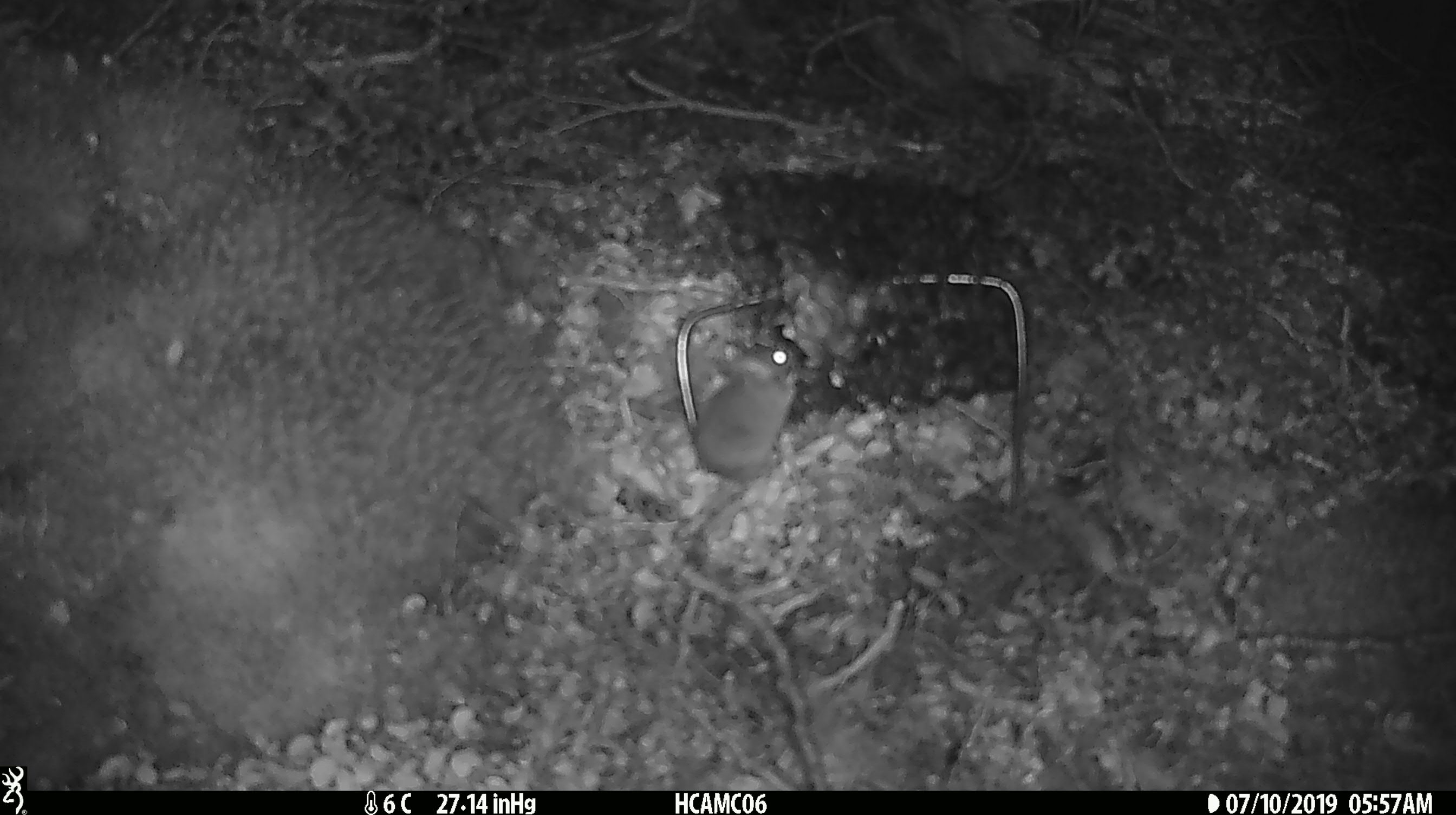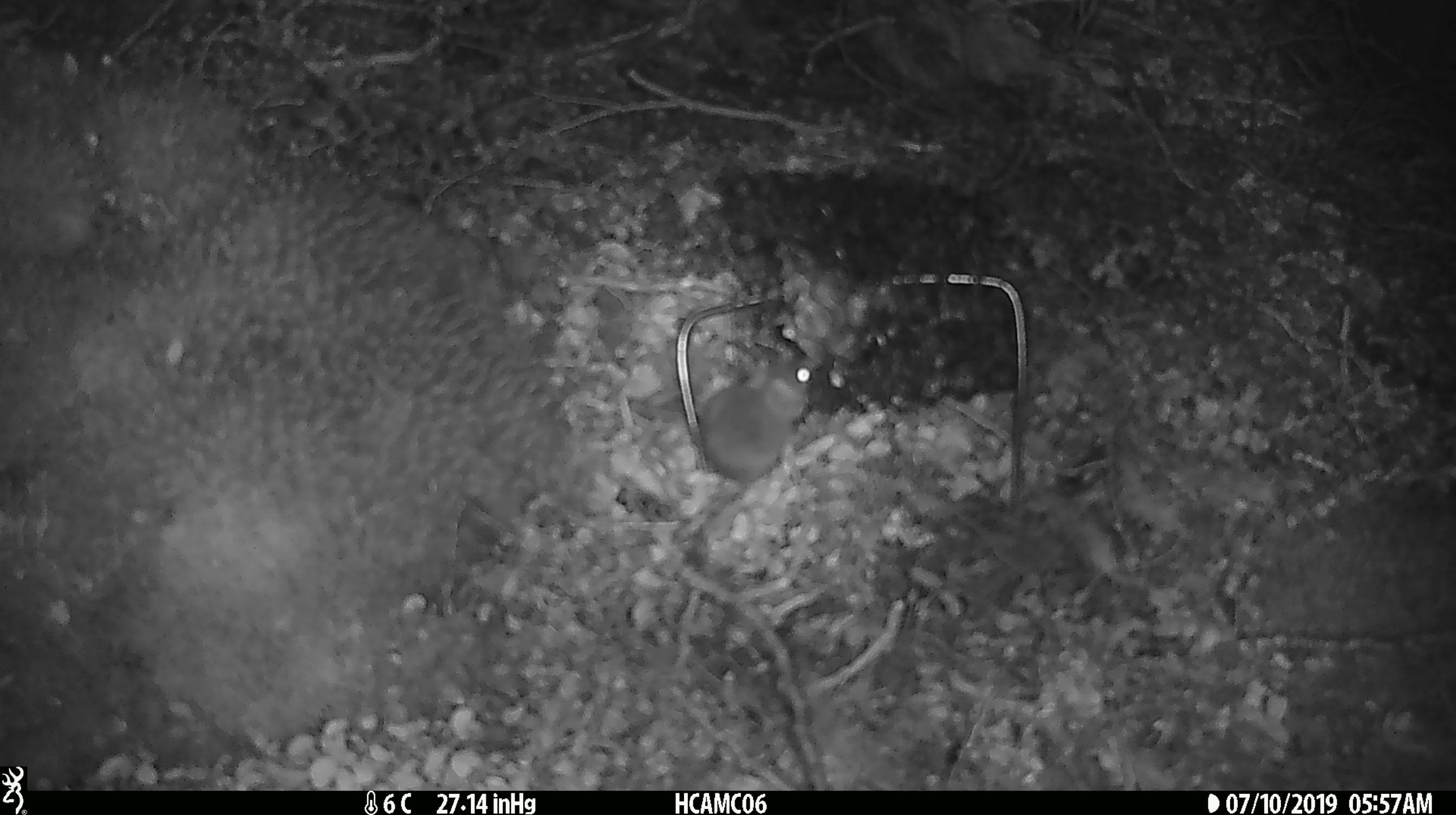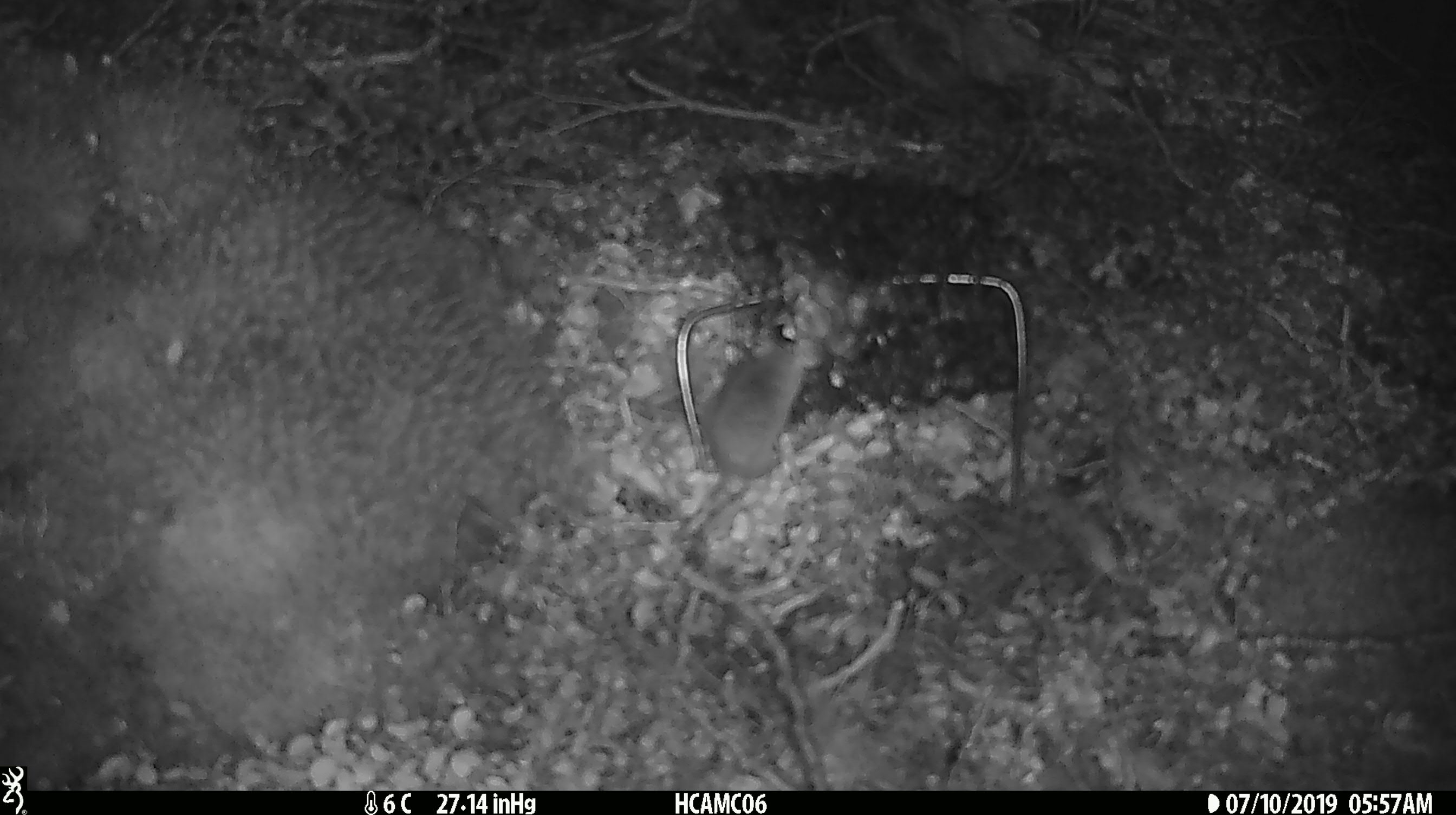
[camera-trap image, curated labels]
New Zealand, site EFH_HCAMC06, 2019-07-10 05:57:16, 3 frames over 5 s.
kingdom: Animalia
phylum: Chordata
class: Mammalia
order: Rodentia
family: Muridae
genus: Mus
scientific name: Mus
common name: mouse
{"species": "mouse (Mus)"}